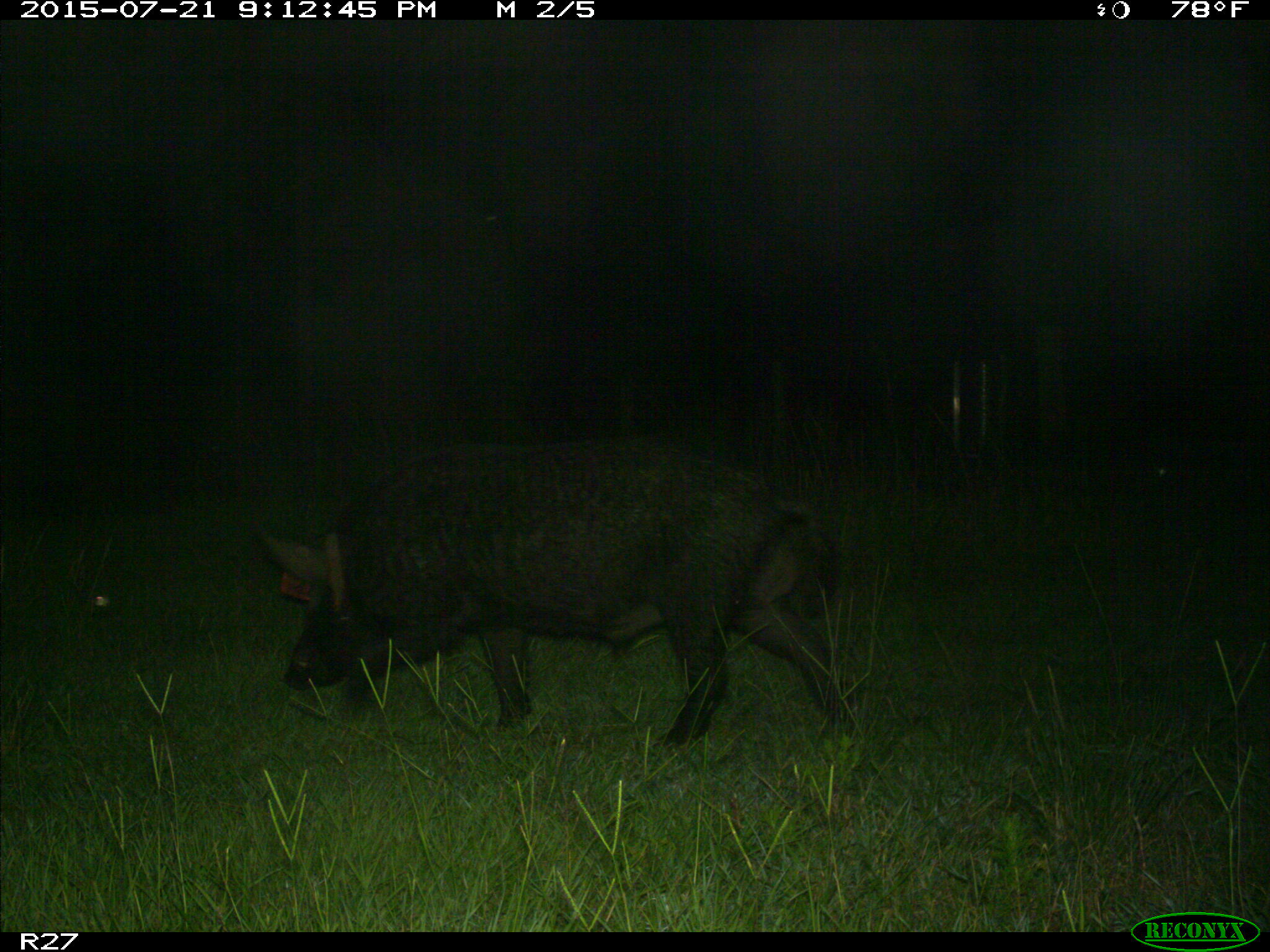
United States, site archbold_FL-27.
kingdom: Animalia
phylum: Chordata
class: Mammalia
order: Artiodactyla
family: Suidae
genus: Sus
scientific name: Sus scrofa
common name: wild boar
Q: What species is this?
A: Sus scrofa (wild boar).